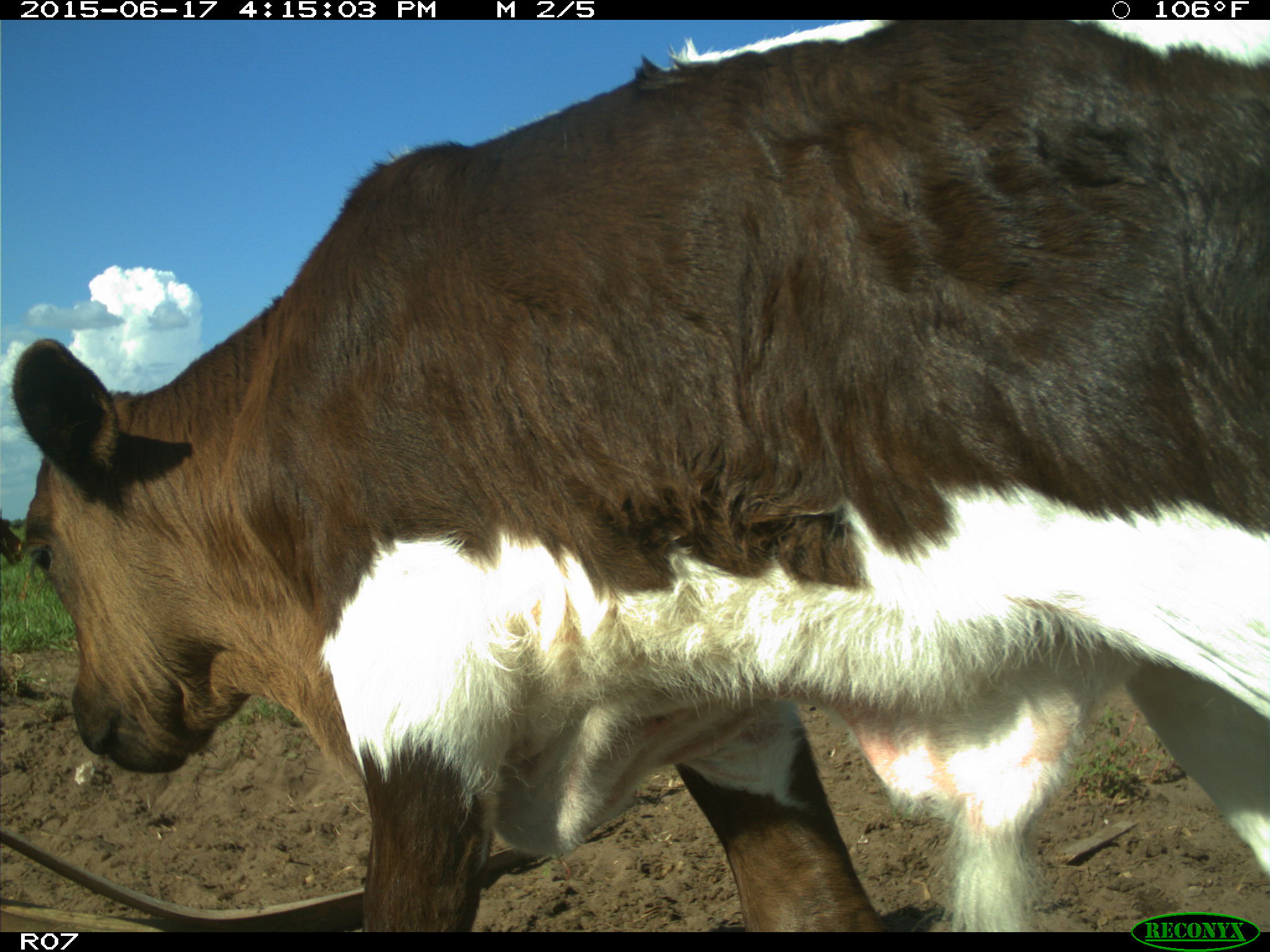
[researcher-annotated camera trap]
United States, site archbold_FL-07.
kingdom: Animalia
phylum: Chordata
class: Mammalia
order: Artiodactyla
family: Bovidae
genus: Bos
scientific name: Bos taurus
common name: domestic cow